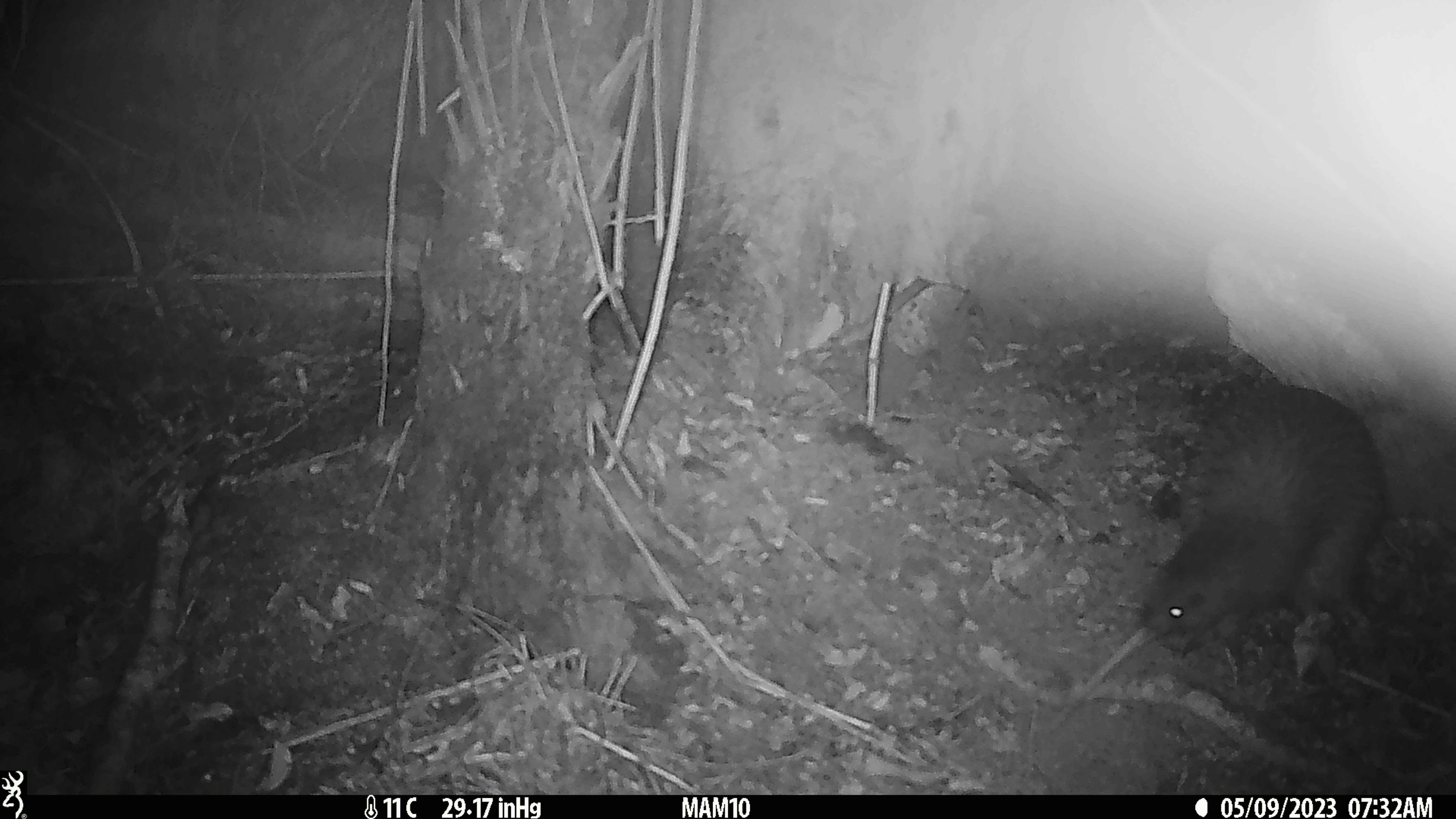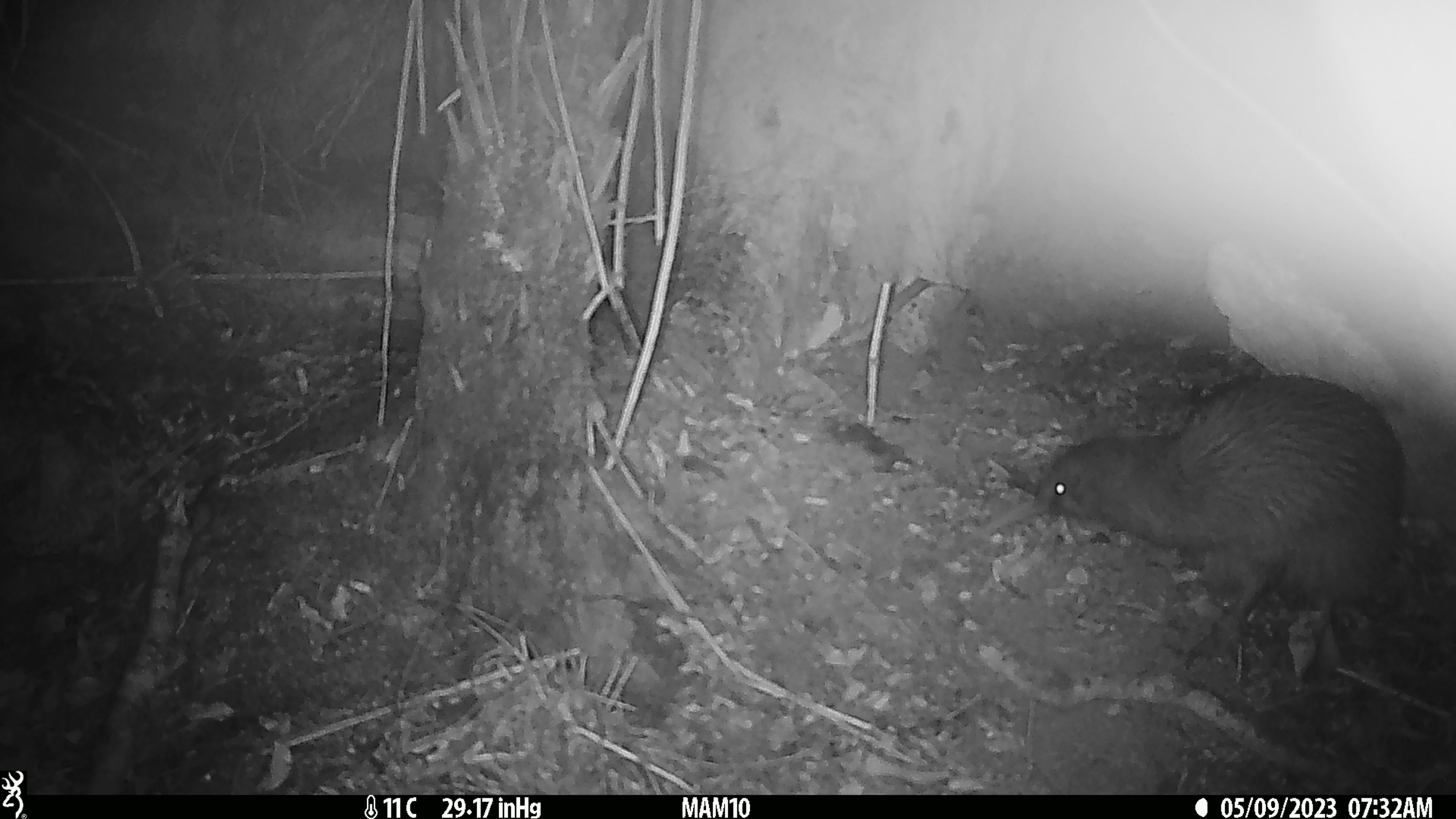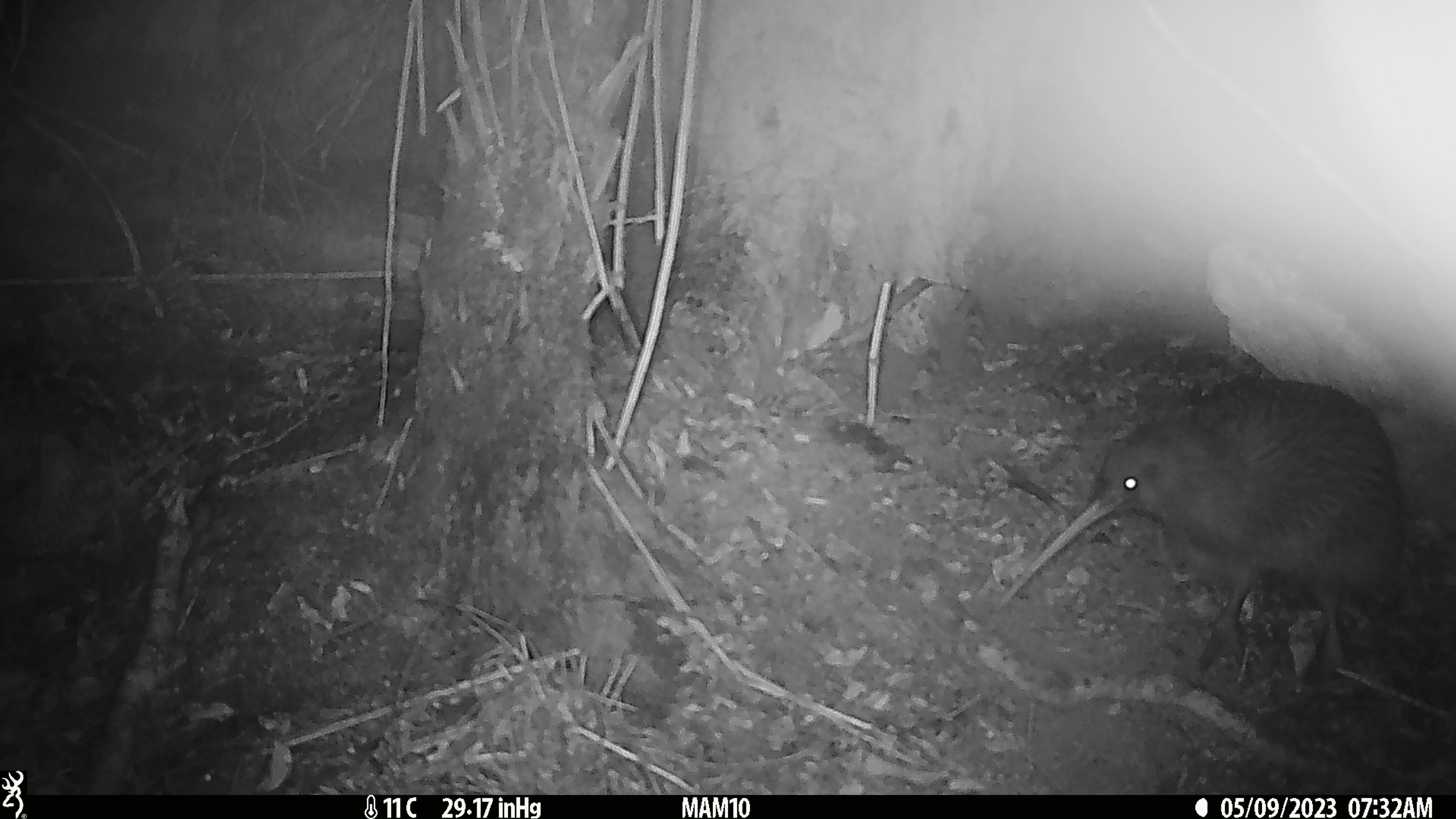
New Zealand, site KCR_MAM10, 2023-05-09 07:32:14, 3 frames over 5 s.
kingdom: Animalia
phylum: Chordata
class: Aves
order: Apterygiformes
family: Apterygidae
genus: Apteryx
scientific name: Apteryx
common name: kiwi